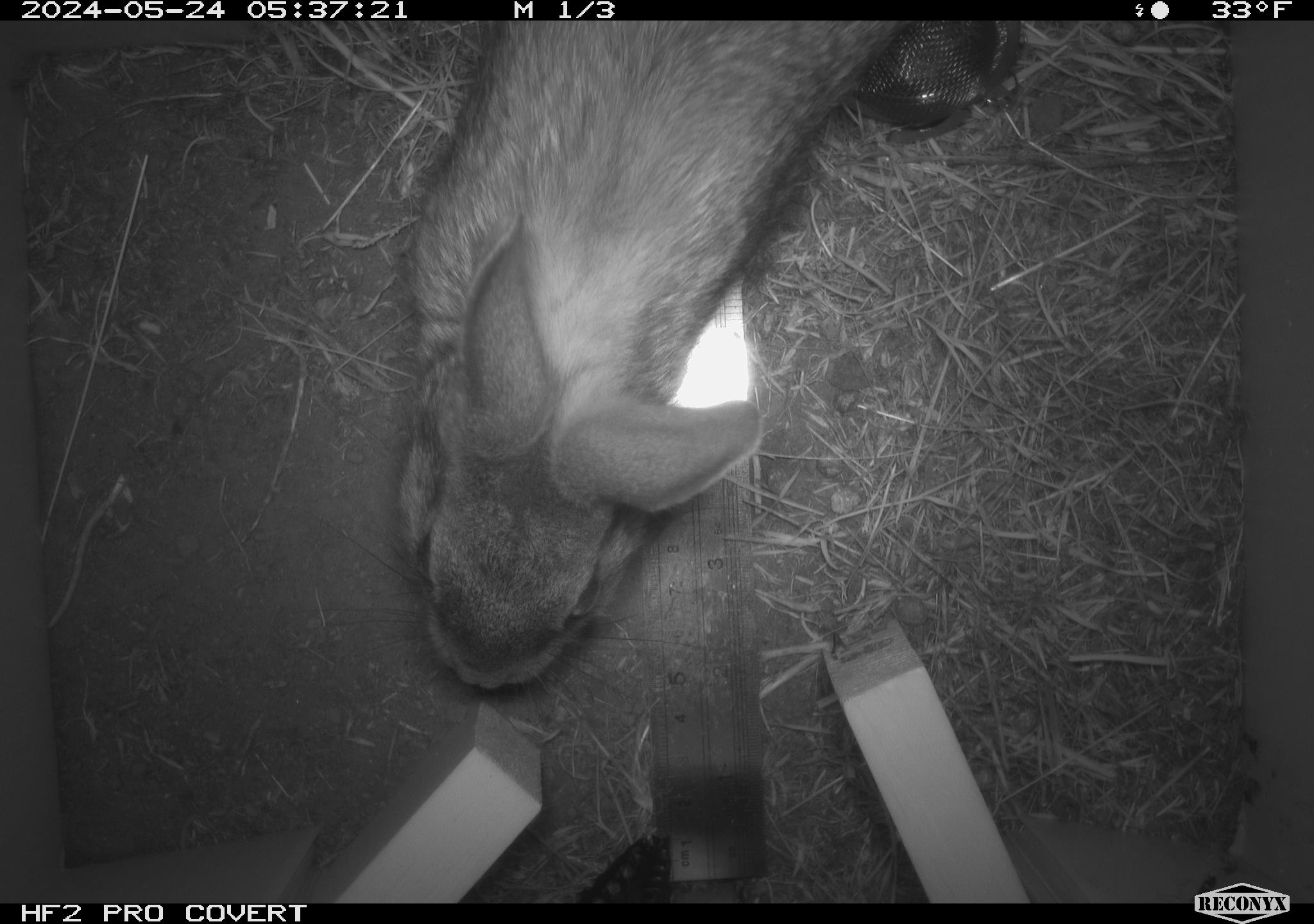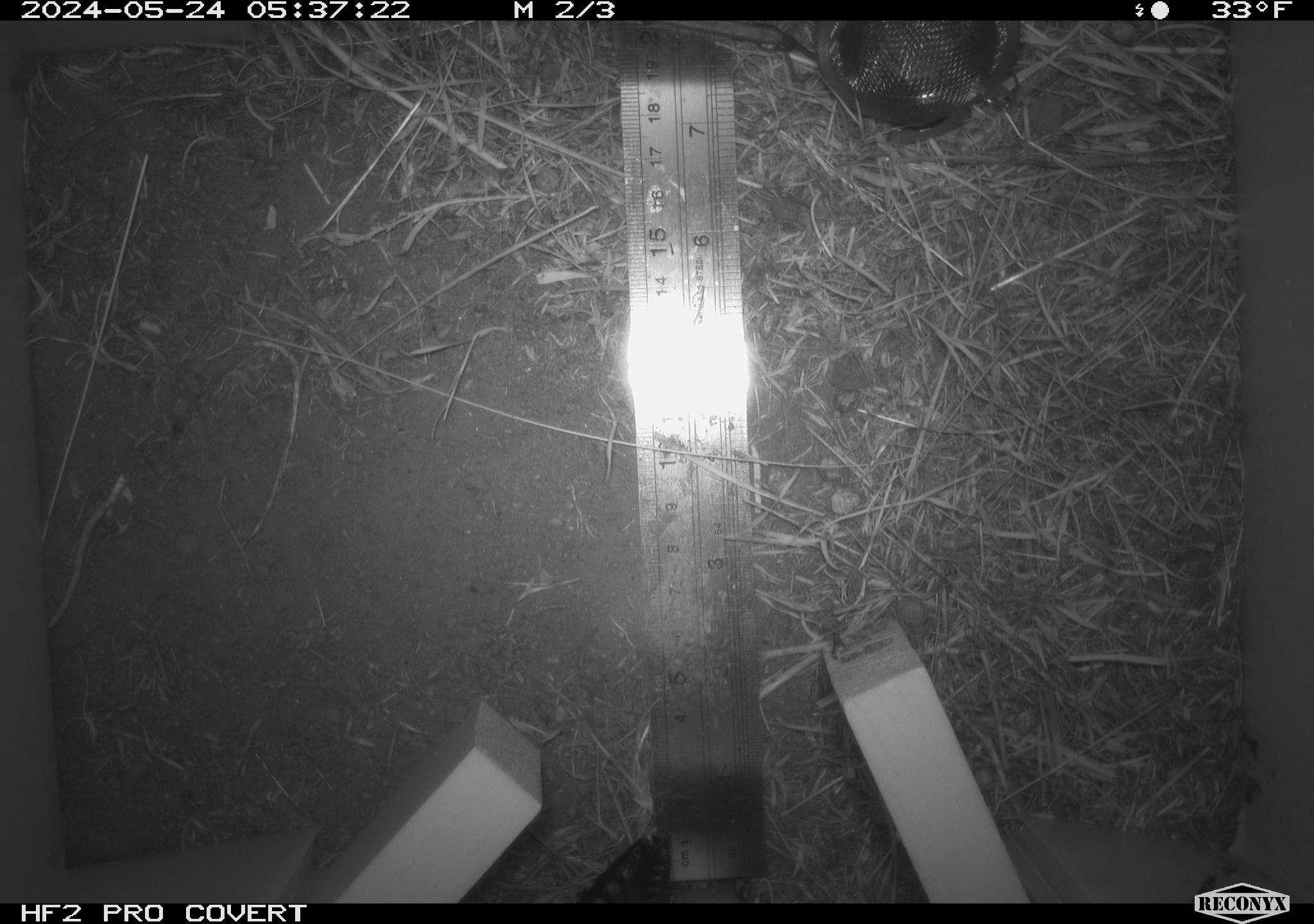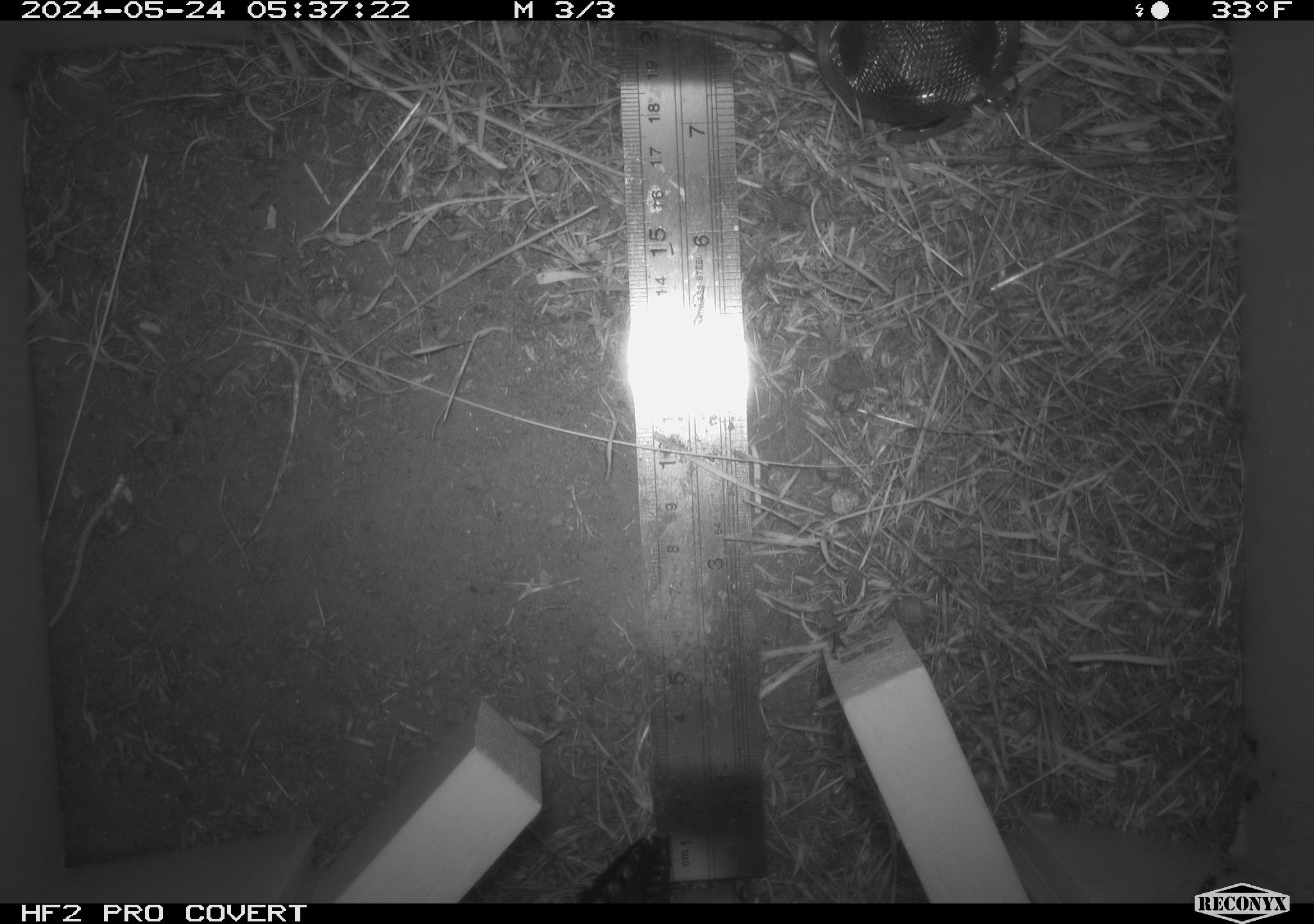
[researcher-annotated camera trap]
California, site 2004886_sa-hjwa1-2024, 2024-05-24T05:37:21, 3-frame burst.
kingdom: Animalia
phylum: Chordata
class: Mammalia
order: Lagomorpha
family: Leporidae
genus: Sylvilagus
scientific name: Sylvilagus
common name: cottontail rabbits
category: sylvilagus species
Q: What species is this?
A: Sylvilagus species (cottontail rabbits) (Sylvilagus).